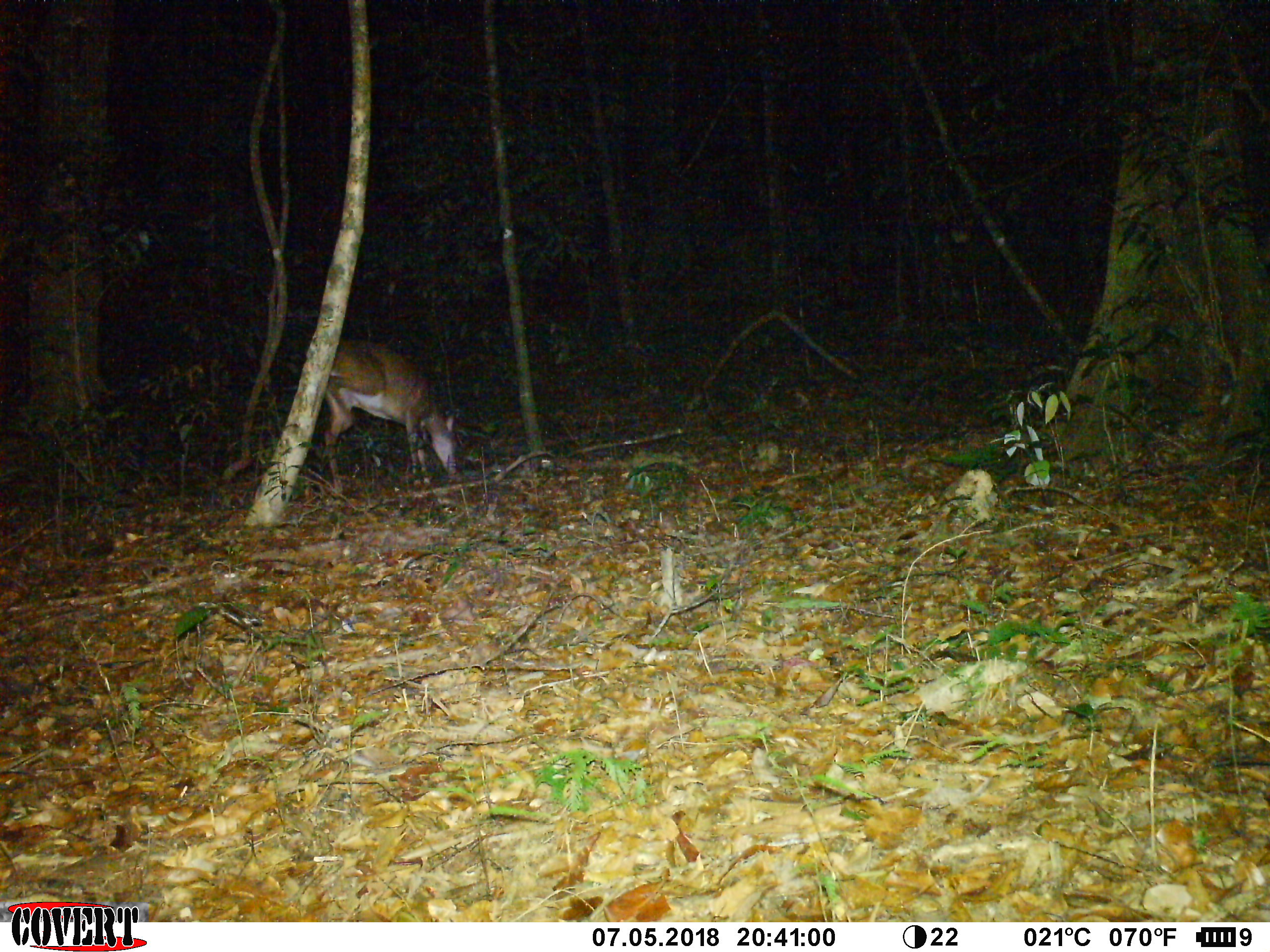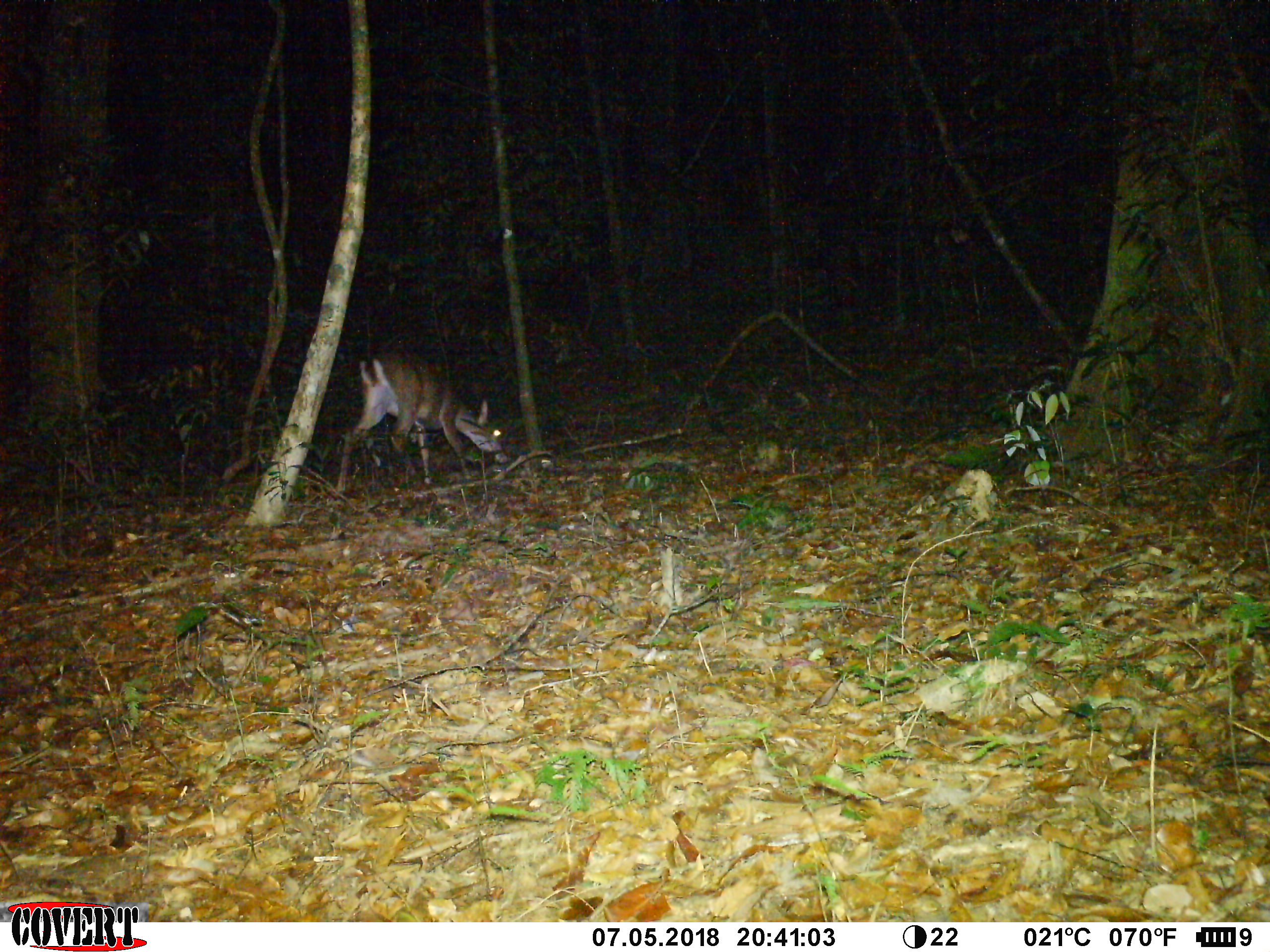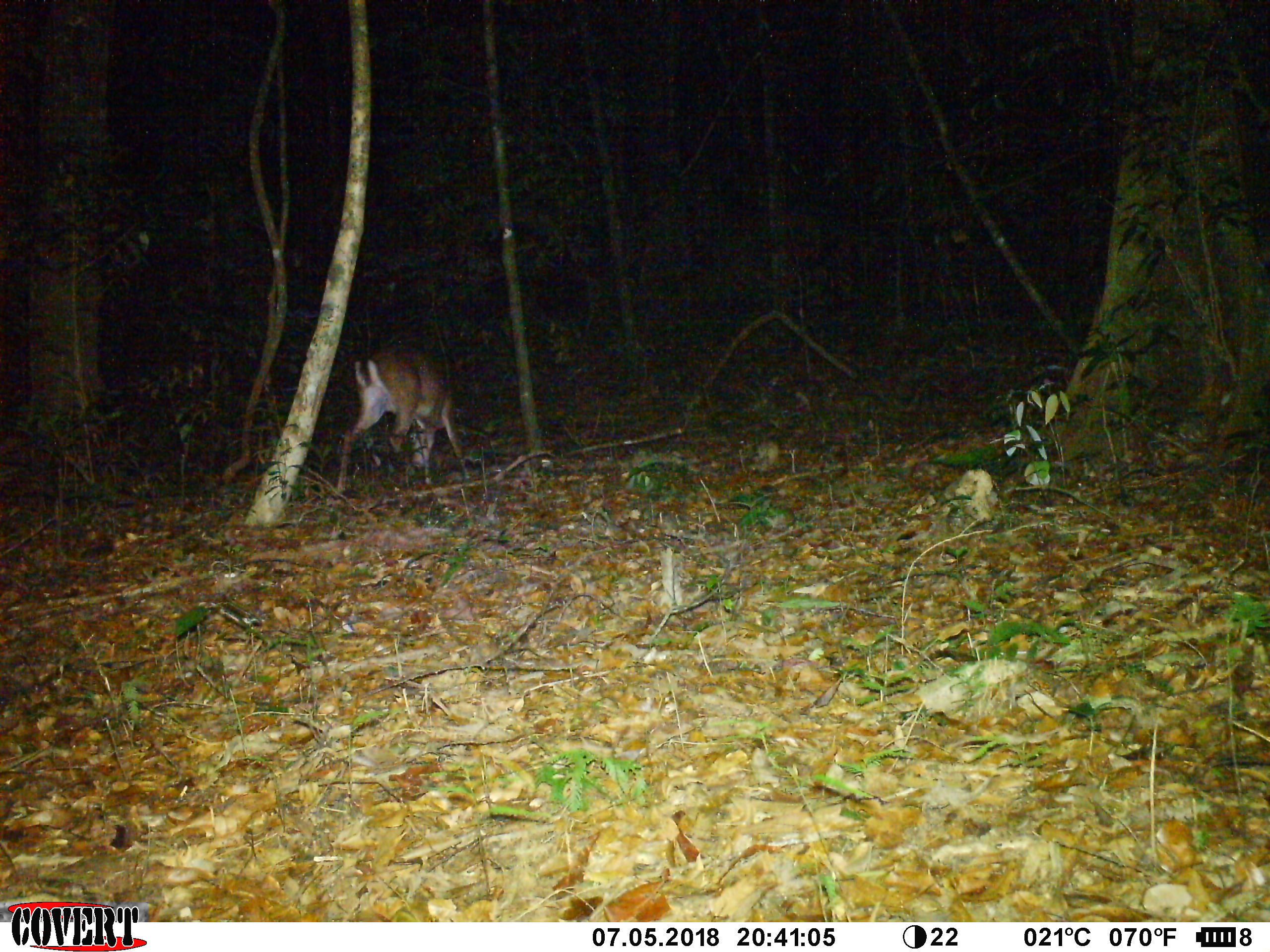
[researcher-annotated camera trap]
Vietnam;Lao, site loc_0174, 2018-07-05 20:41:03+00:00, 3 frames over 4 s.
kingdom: Animalia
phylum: Chordata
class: Mammalia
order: Artiodactyla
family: Cervidae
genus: Muntiacus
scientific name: Muntiacus vuquangensis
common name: large-antlered muntjac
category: large antlered muntjac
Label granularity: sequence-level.